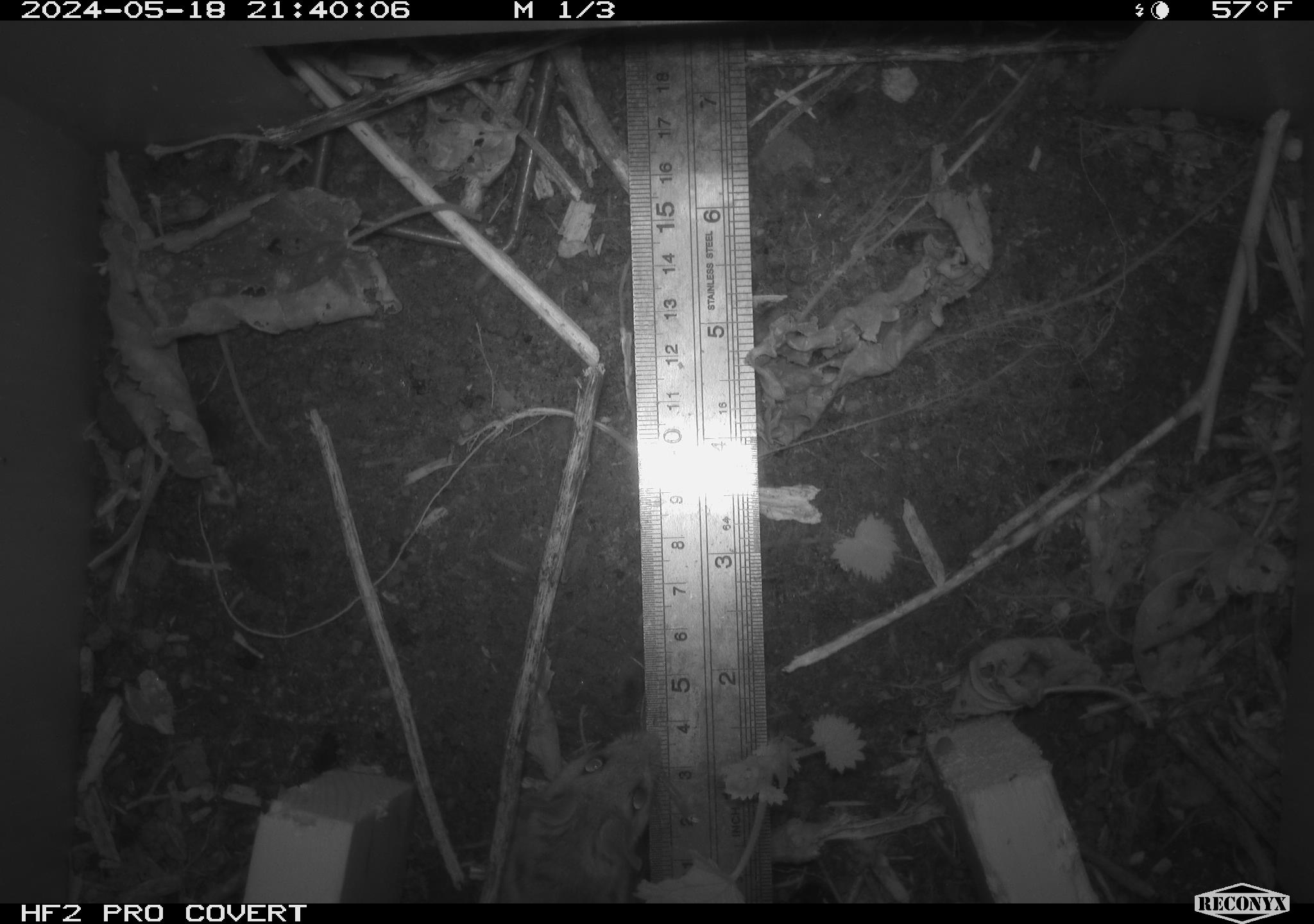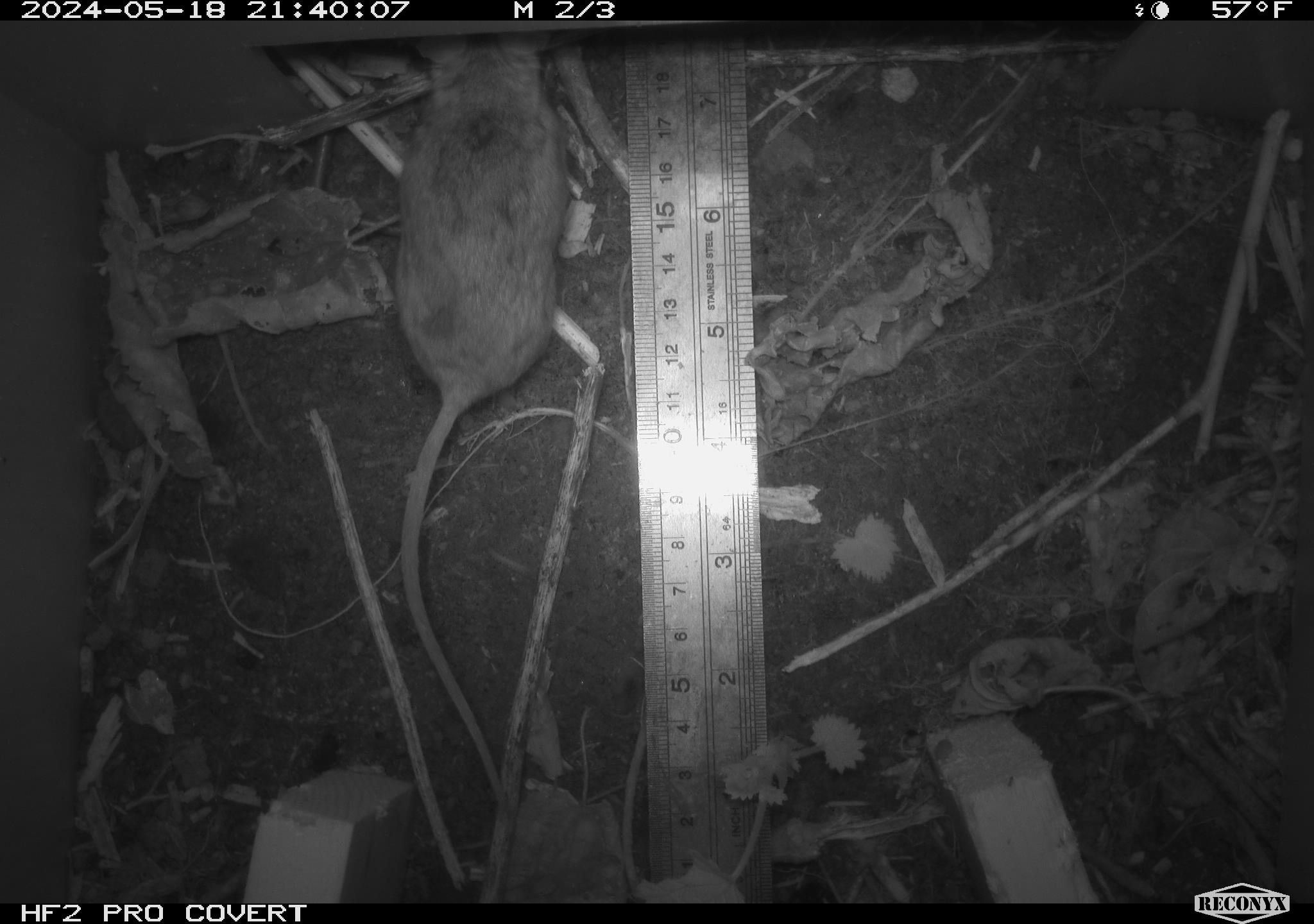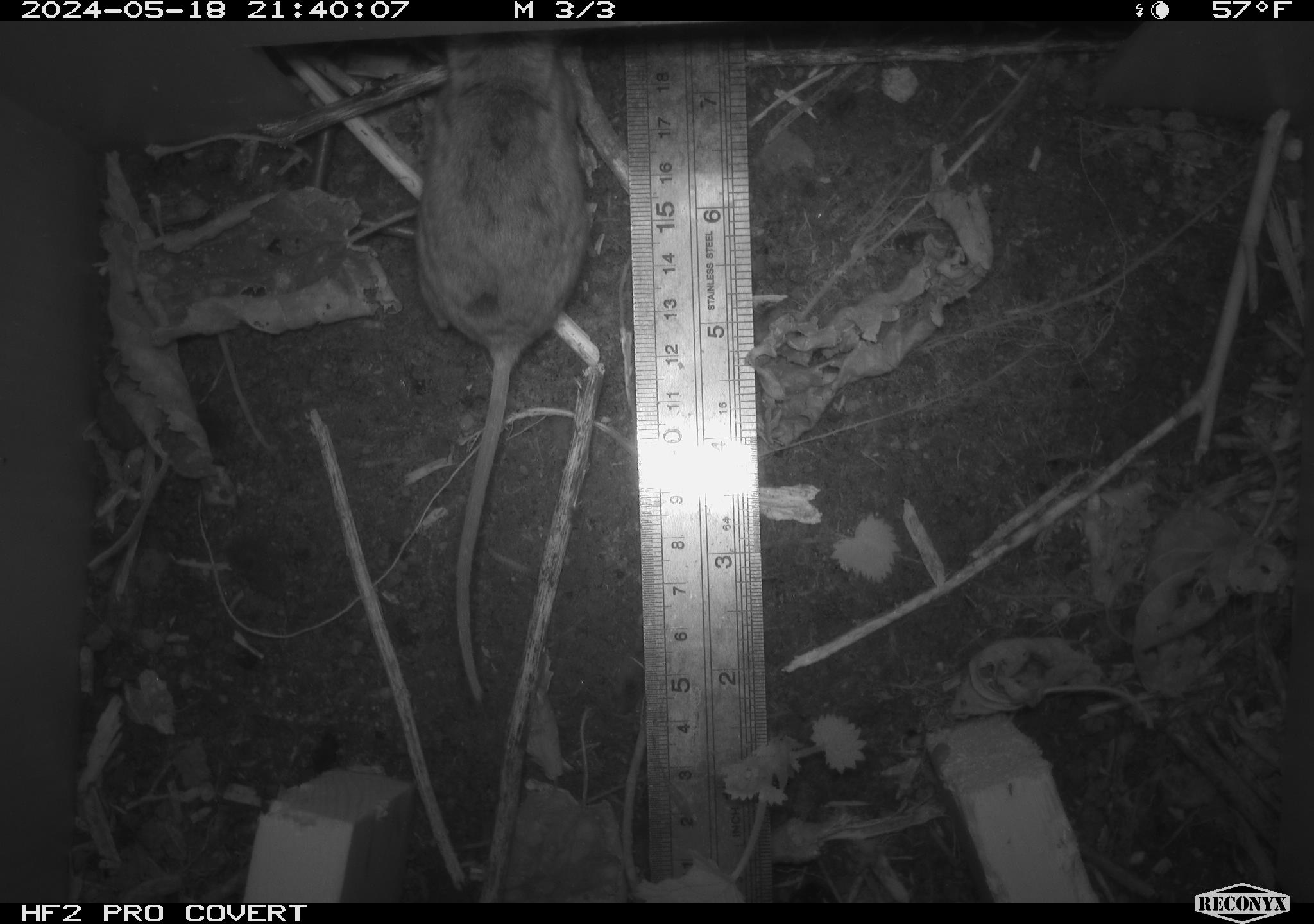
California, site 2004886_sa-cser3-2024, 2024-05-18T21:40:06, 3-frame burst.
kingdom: Animalia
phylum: Chordata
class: Mammalia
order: Rodentia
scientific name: Rodentia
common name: rodent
Rodent (Rodentia).